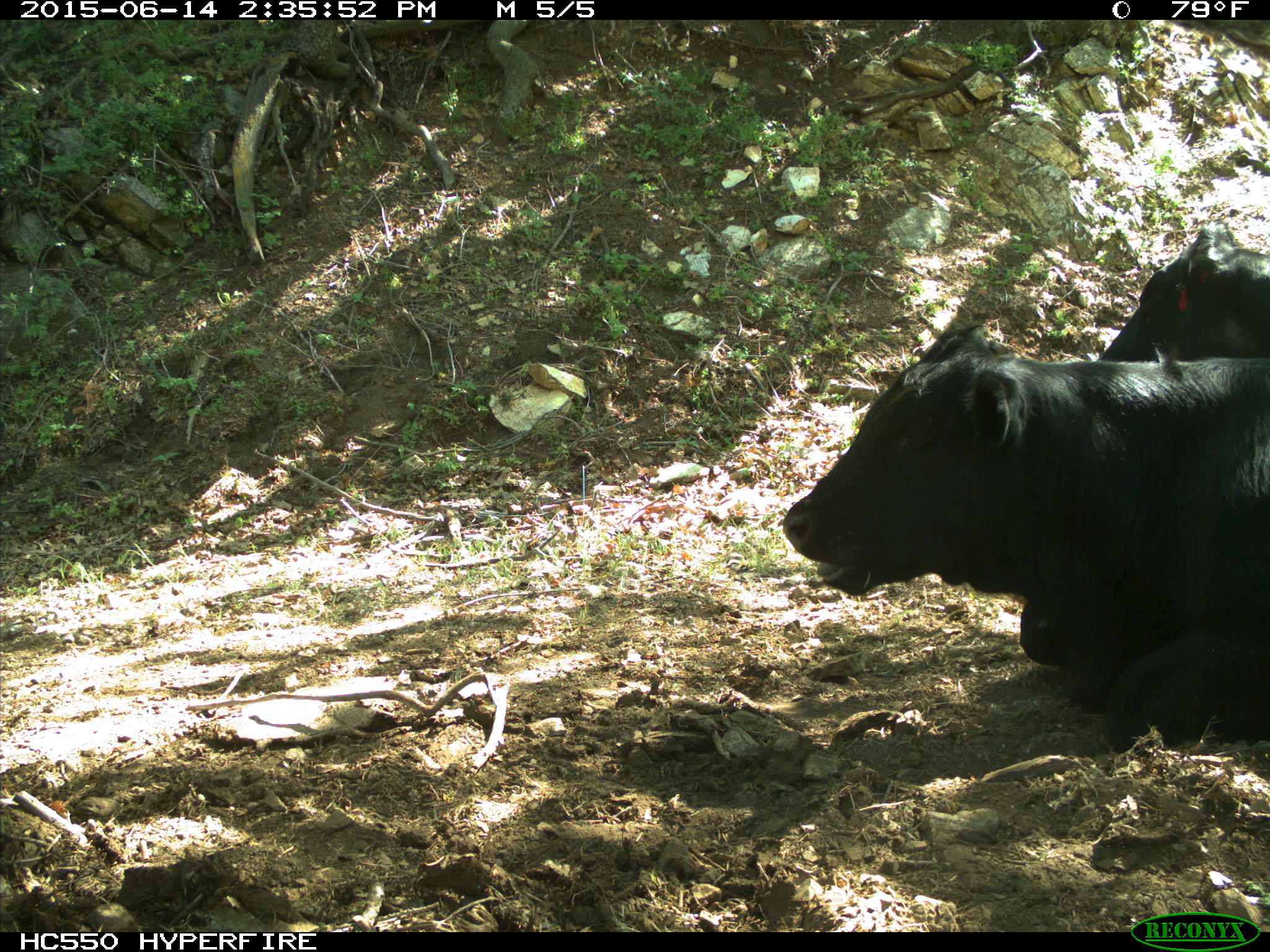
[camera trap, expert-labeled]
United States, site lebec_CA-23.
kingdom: Animalia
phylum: Chordata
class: Mammalia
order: Artiodactyla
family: Bovidae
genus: Bos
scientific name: Bos taurus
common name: domestic cow